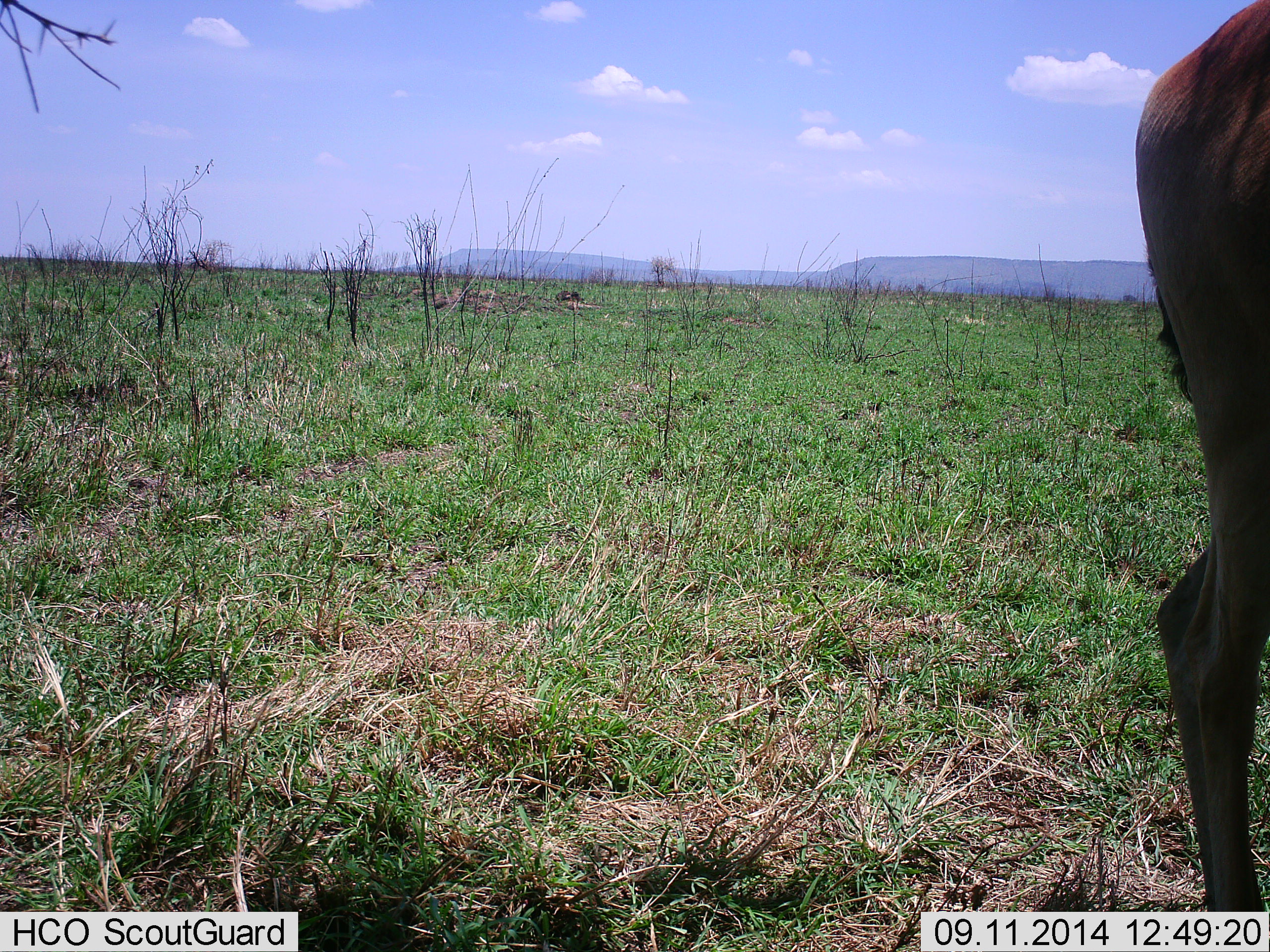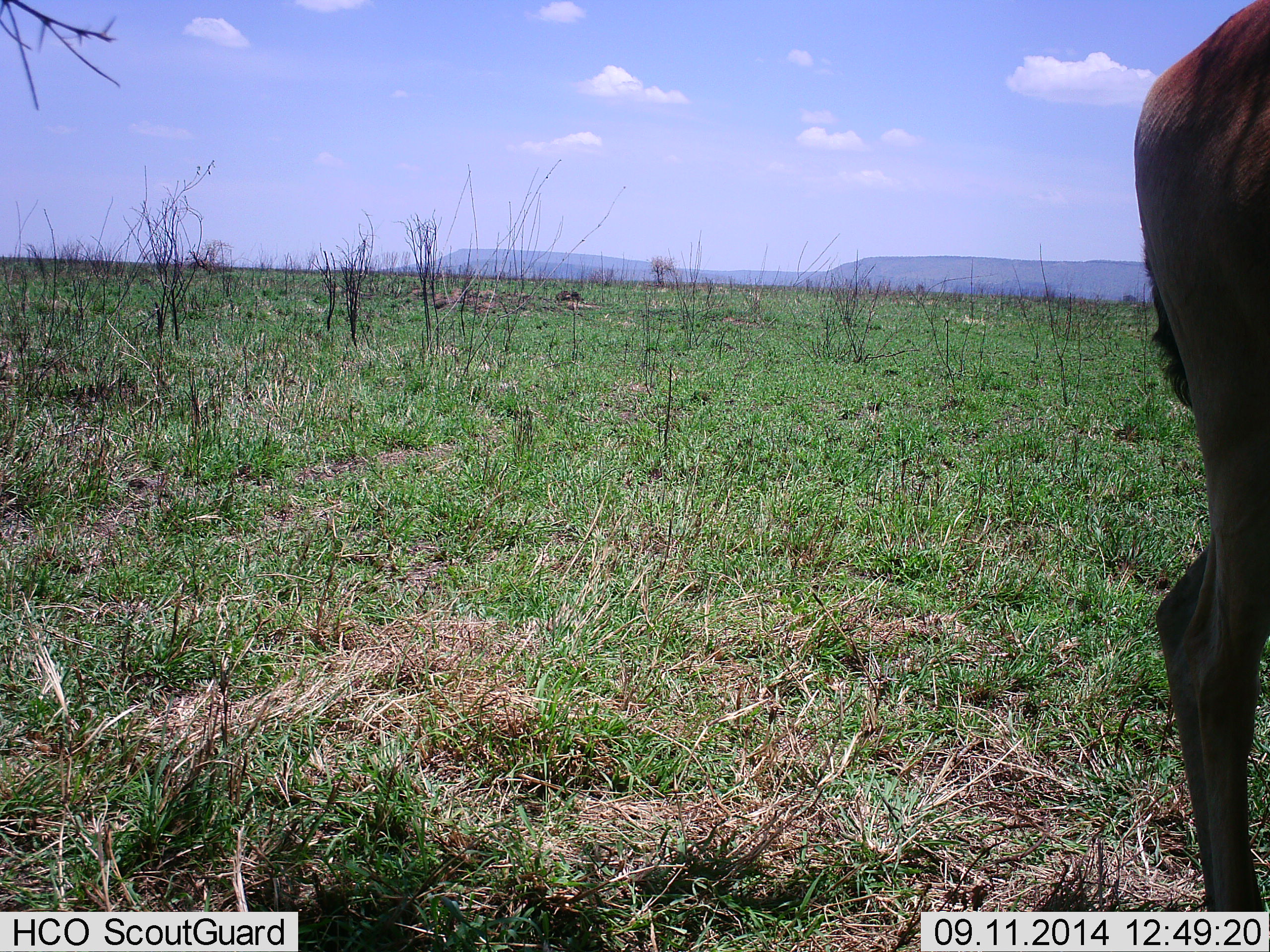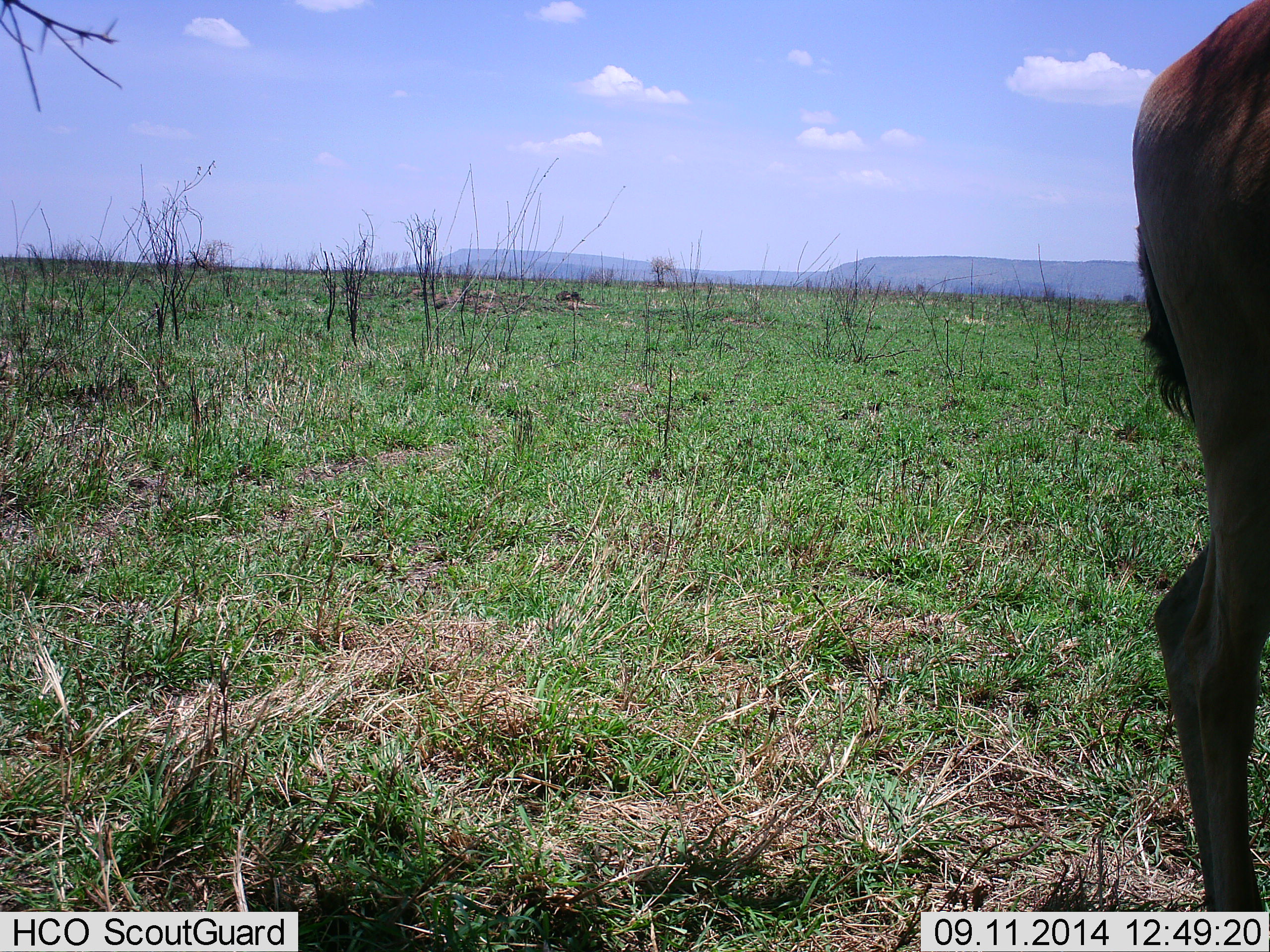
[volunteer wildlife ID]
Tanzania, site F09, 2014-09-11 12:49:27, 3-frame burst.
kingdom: Animalia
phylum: Chordata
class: Mammalia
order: Artiodactyla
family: Bovidae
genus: Connochaetes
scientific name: Connochaetes taurinus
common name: blue wildebeest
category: wildebeest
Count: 1.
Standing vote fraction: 88%.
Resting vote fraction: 0%.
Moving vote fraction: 12%.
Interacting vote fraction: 0%.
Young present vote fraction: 0%.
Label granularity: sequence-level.